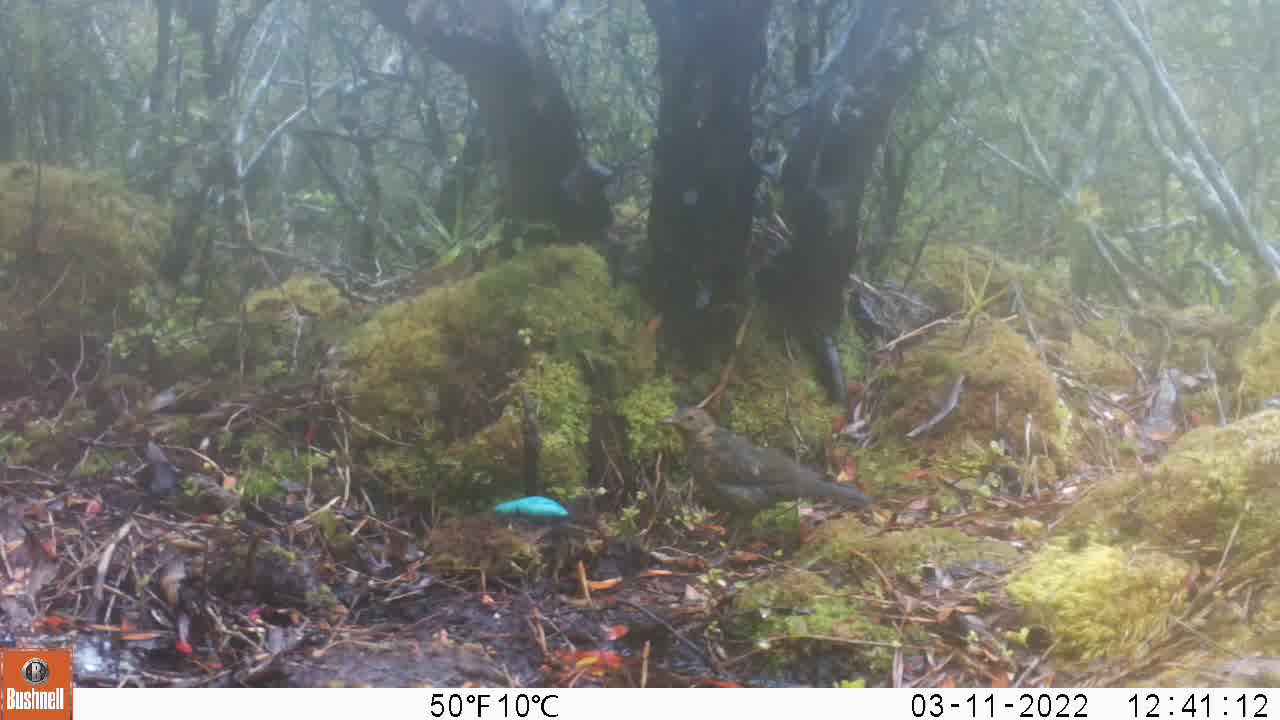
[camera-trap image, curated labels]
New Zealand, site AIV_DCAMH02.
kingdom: Animalia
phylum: Chordata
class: Aves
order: Passeriformes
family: Turdidae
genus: Turdus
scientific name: Turdus merula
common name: eurasian blackbird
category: blackbird